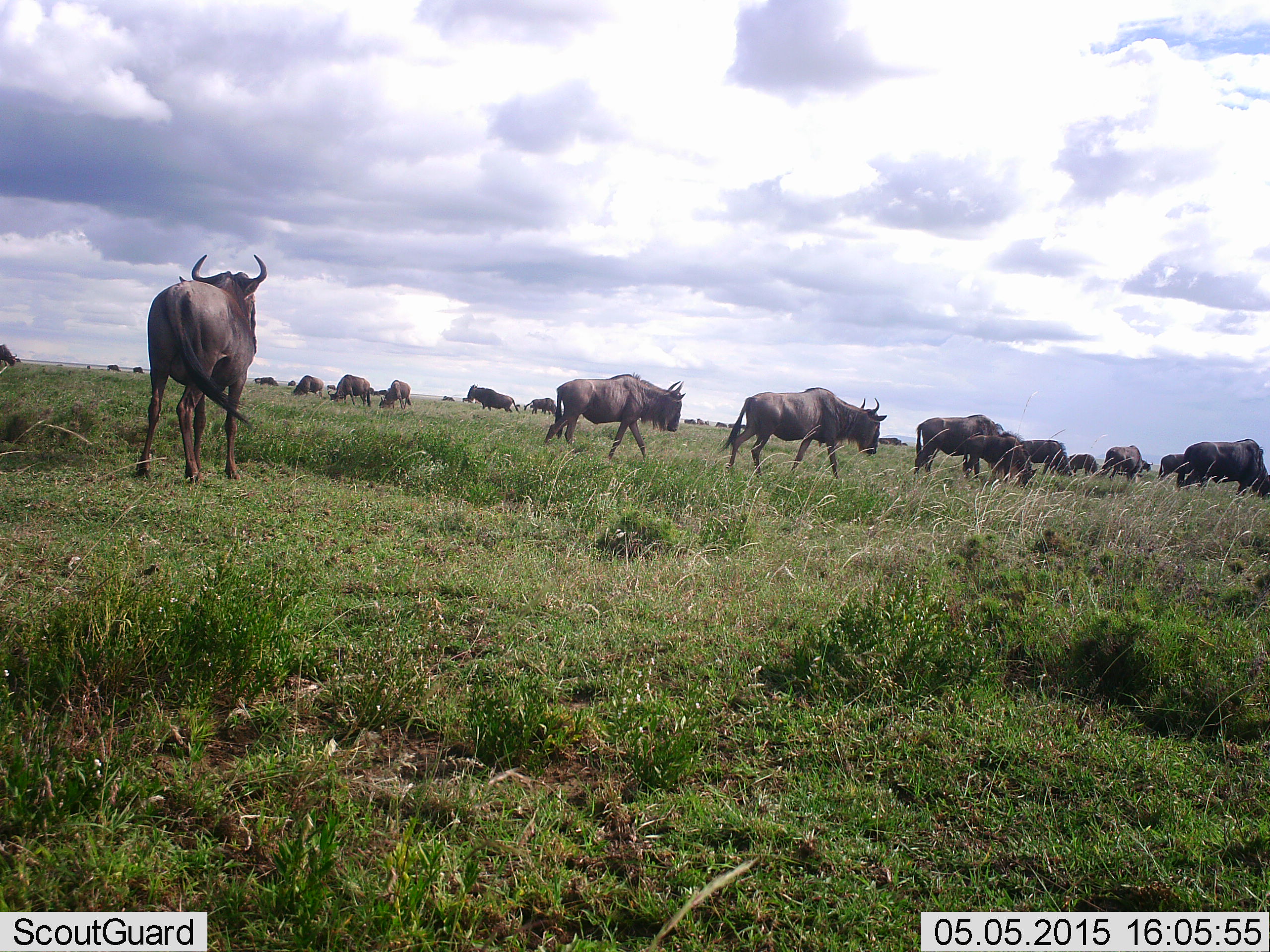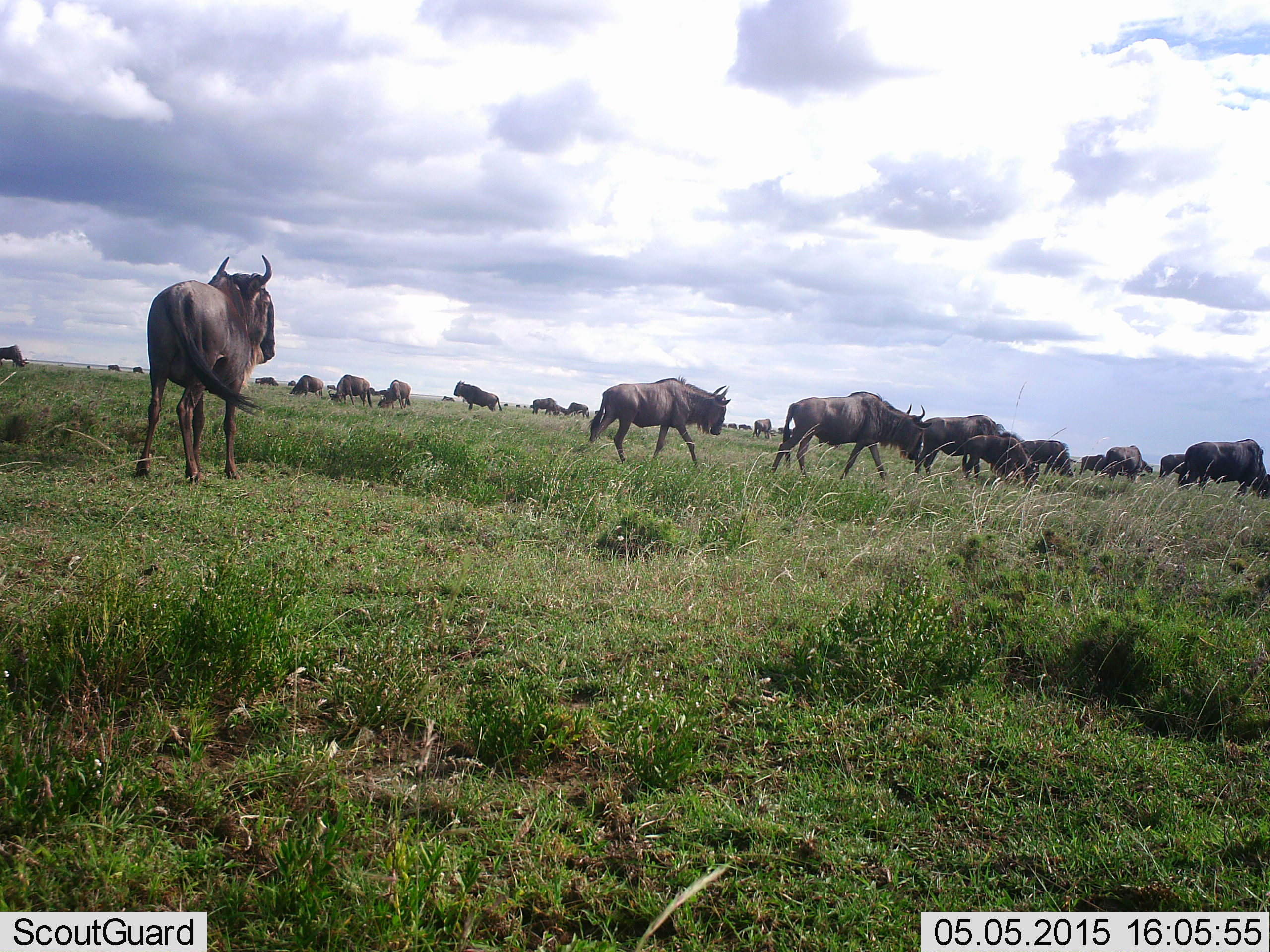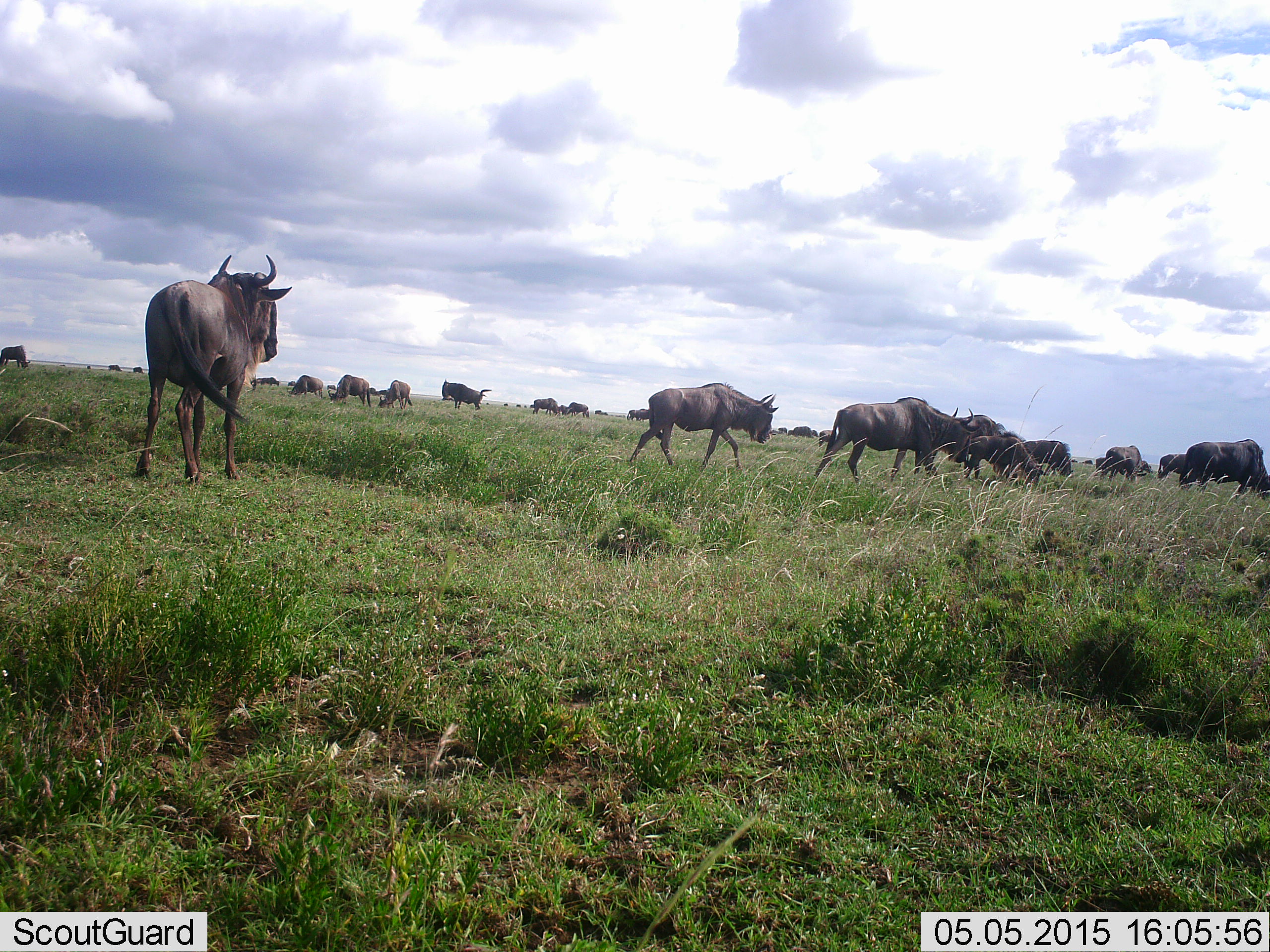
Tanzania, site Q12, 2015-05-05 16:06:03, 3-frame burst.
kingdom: Animalia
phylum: Chordata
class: Mammalia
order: Artiodactyla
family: Bovidae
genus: Connochaetes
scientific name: Connochaetes taurinus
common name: blue wildebeest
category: wildebeest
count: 11-50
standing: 50%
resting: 0%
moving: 100%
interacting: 10%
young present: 10%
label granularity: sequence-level